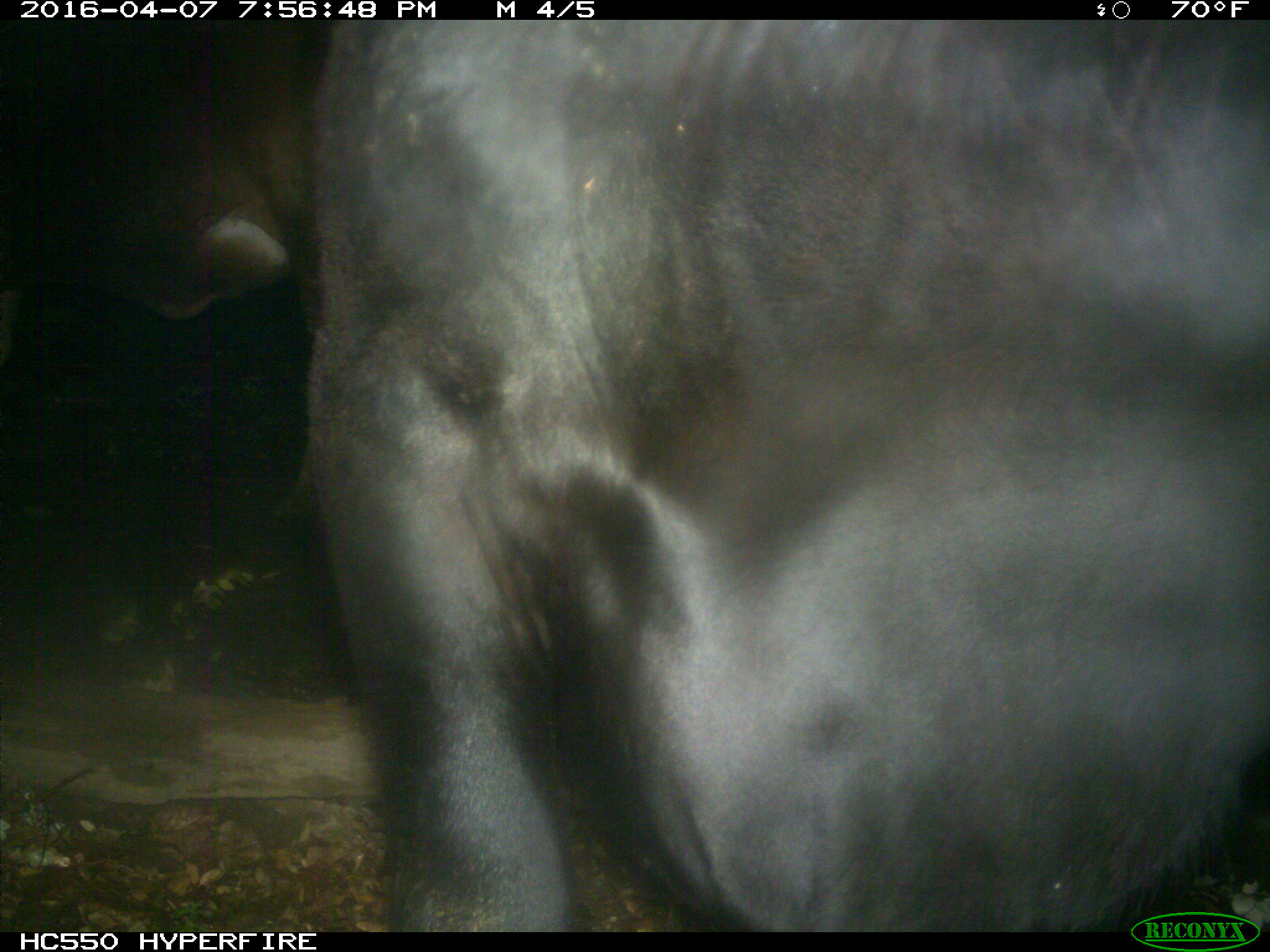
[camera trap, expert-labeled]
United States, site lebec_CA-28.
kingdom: Animalia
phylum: Chordata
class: Mammalia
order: Artiodactyla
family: Bovidae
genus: Bos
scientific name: Bos taurus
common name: domestic cow